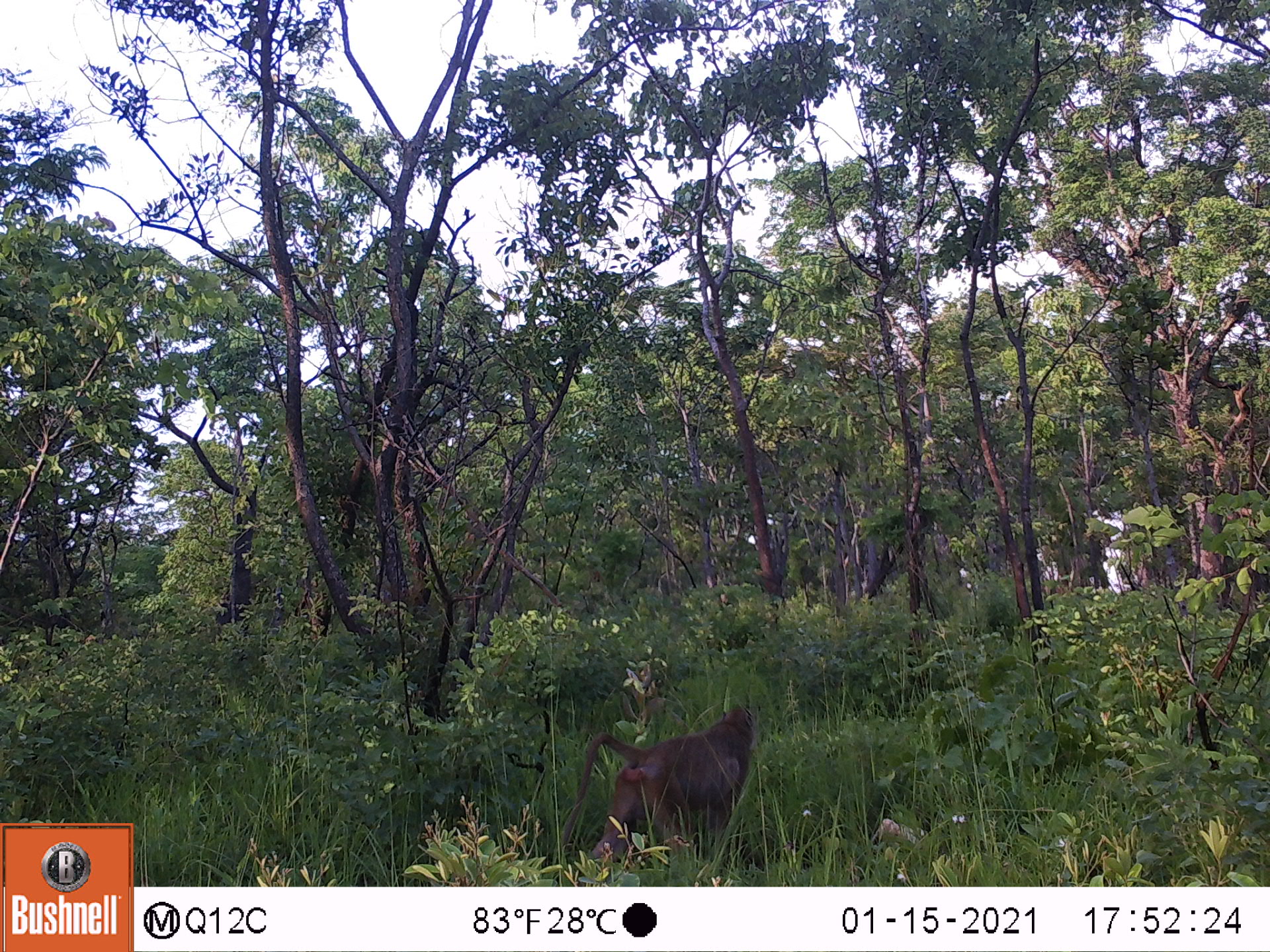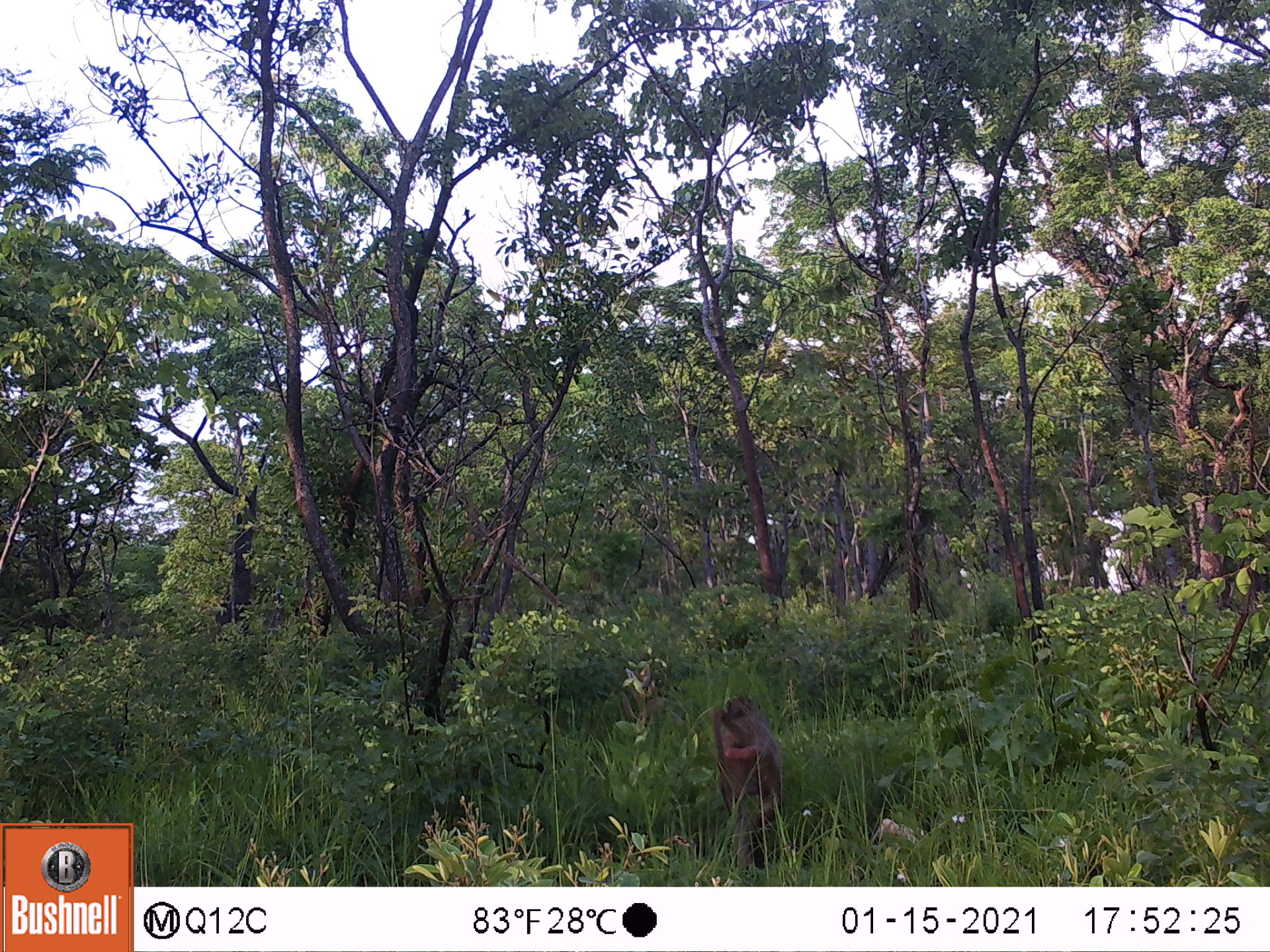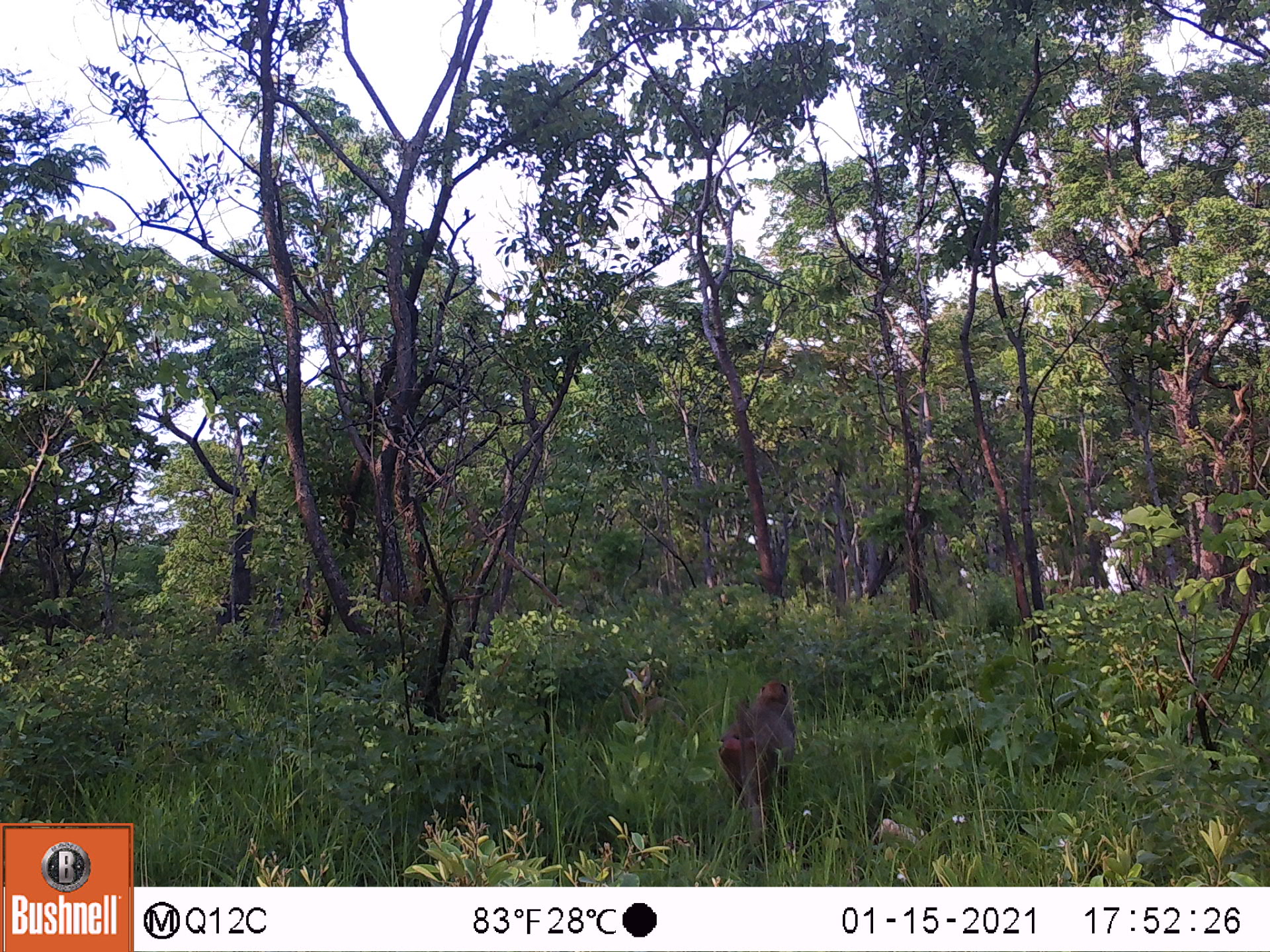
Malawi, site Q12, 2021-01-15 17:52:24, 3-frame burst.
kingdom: Animalia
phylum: Chordata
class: Mammalia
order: Primates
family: Cercopithecidae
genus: Papio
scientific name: Papio cynocephalus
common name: yellow baboon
Yellow baboon (Papio cynocephalus), count 1.